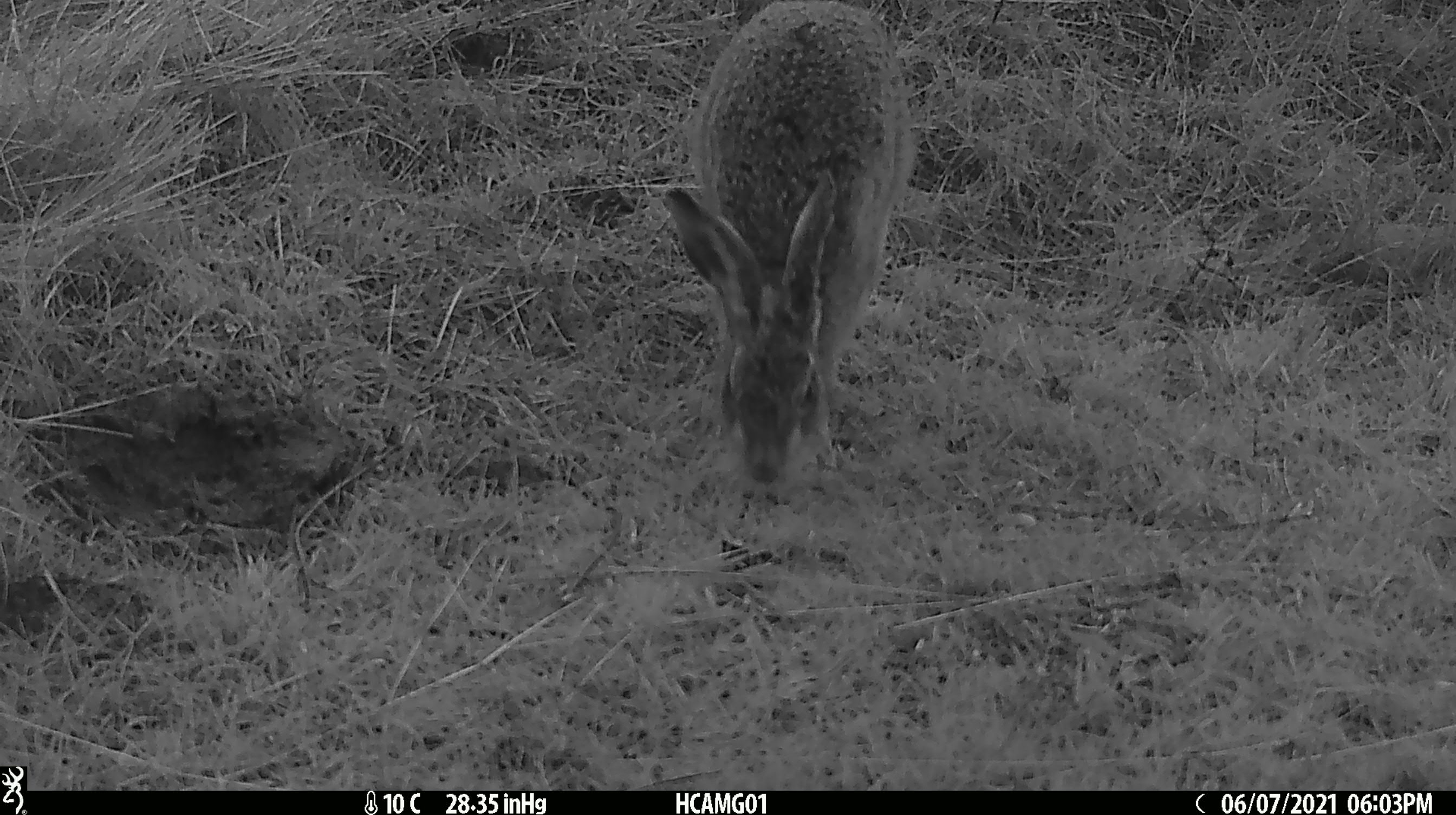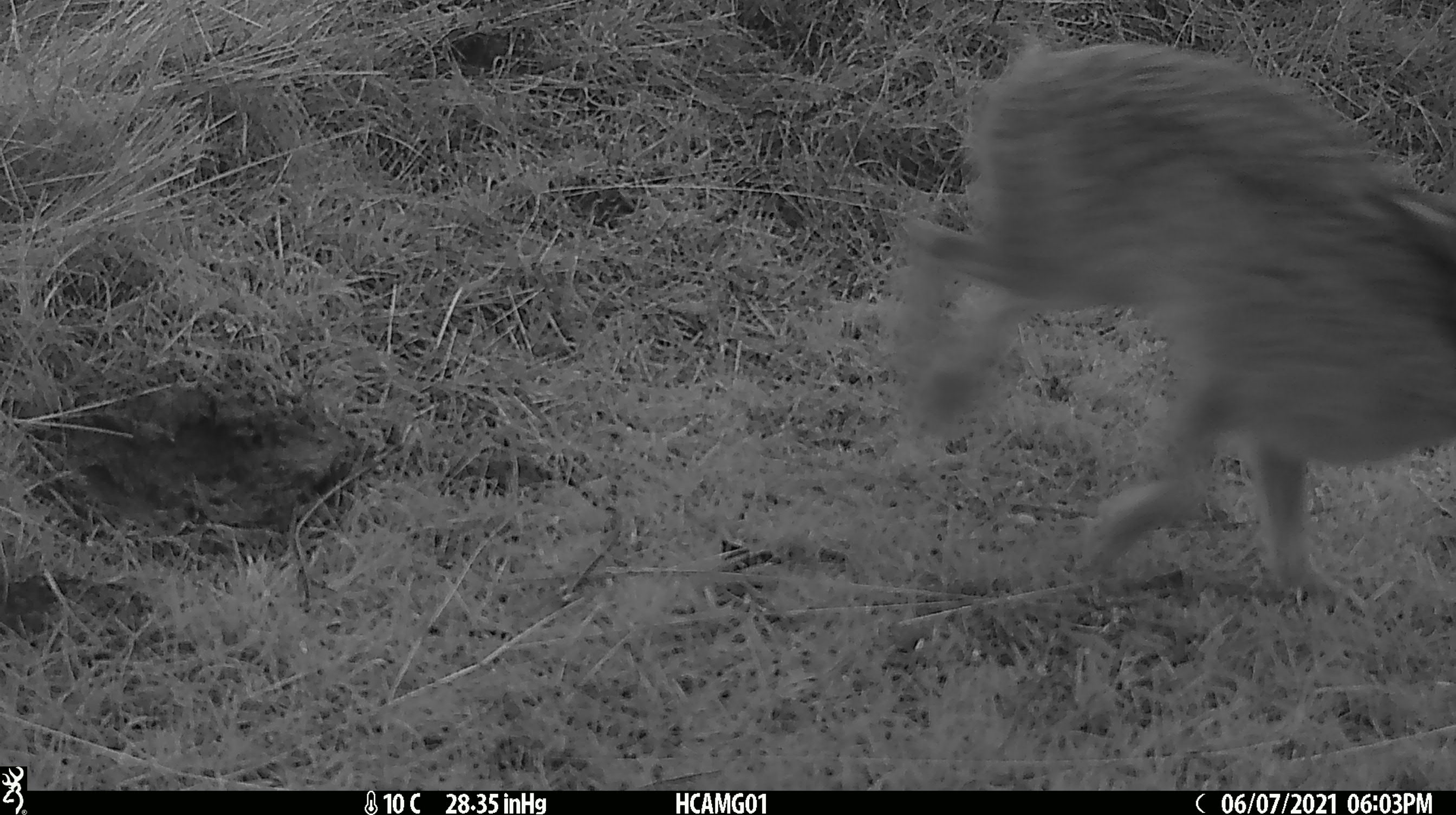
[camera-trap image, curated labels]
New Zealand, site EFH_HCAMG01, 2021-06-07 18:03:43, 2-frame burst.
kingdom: Animalia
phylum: Chordata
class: Mammalia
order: Lagomorpha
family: Leporidae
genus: Lepus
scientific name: Lepus europaeus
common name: brown hare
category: hare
Hare (brown hare) (Lepus europaeus).